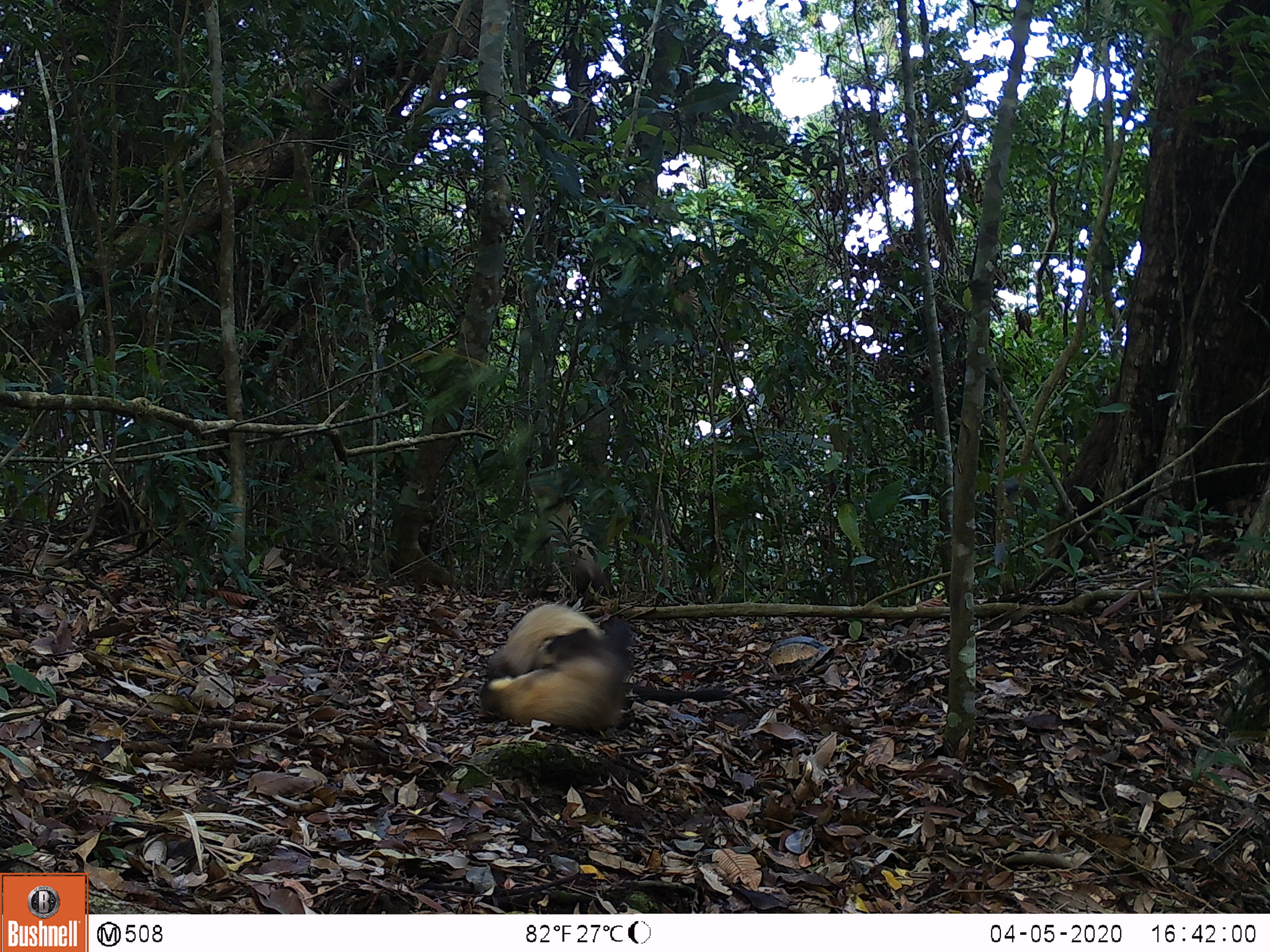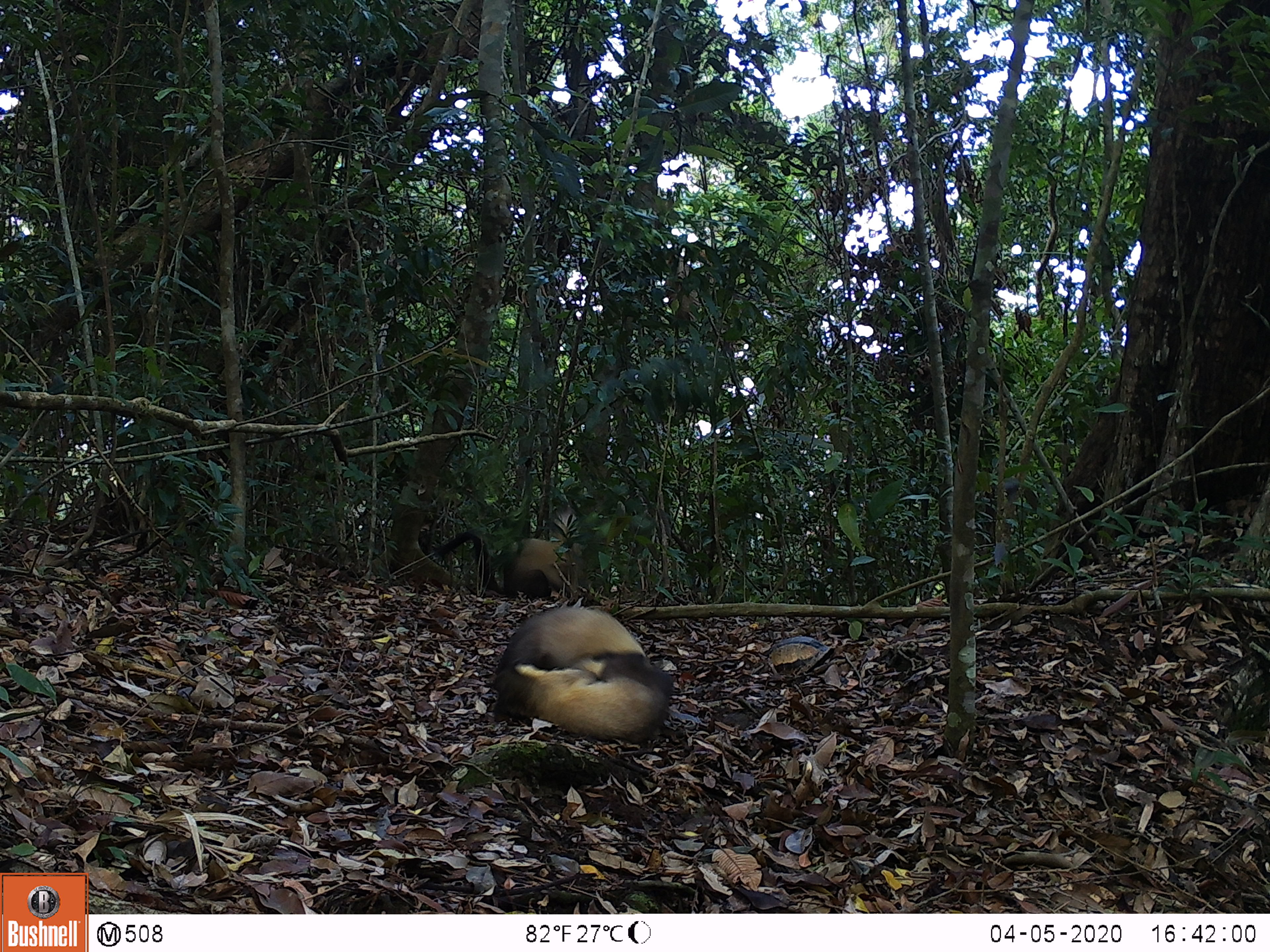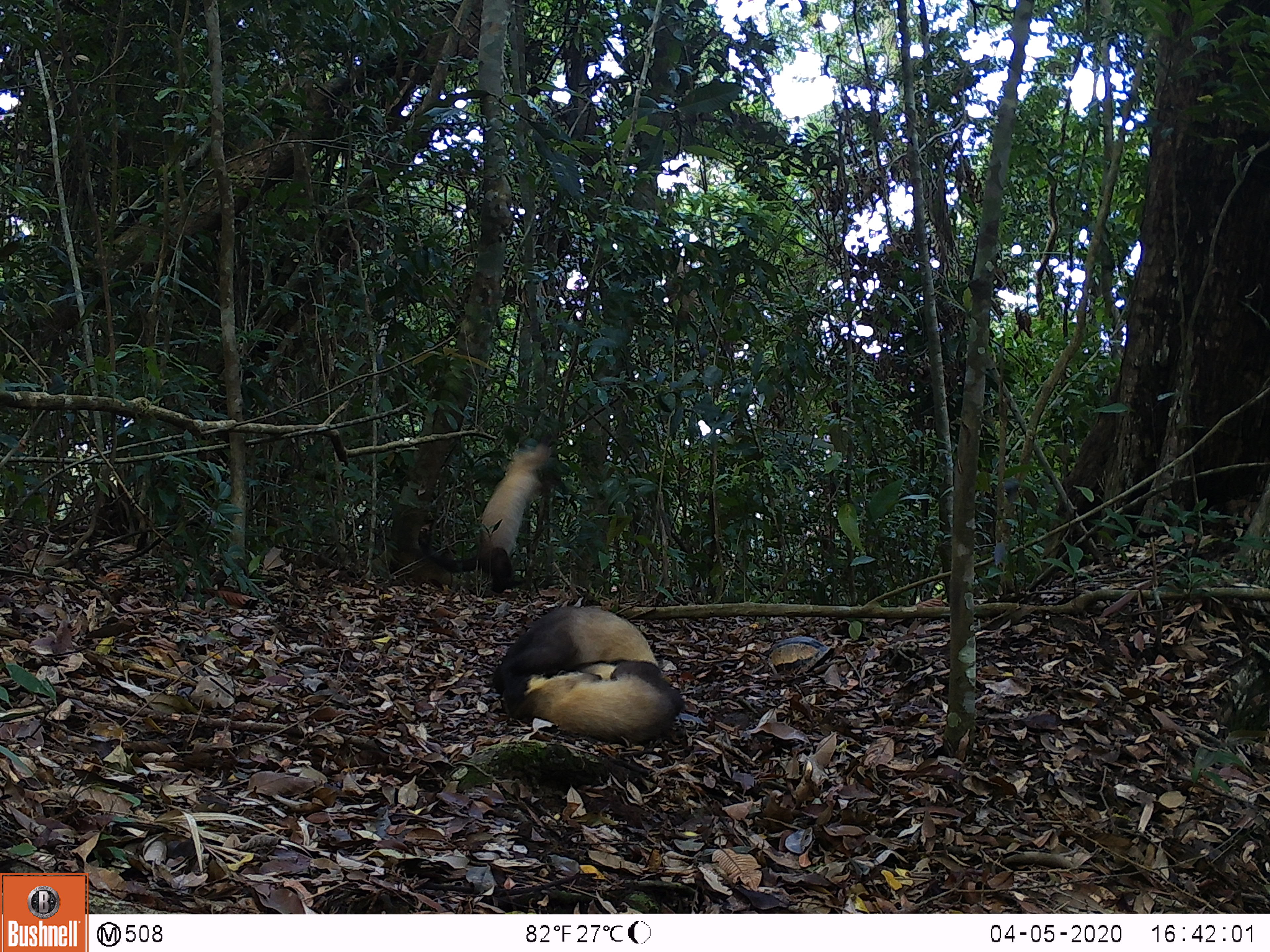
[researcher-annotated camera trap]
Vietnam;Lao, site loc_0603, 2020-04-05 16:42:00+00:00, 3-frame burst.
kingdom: Animalia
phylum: Chordata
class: Mammalia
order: Carnivora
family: Mustelidae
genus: Martes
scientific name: Martes flavigula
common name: yellow-throated marten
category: yellow throated marten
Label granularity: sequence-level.